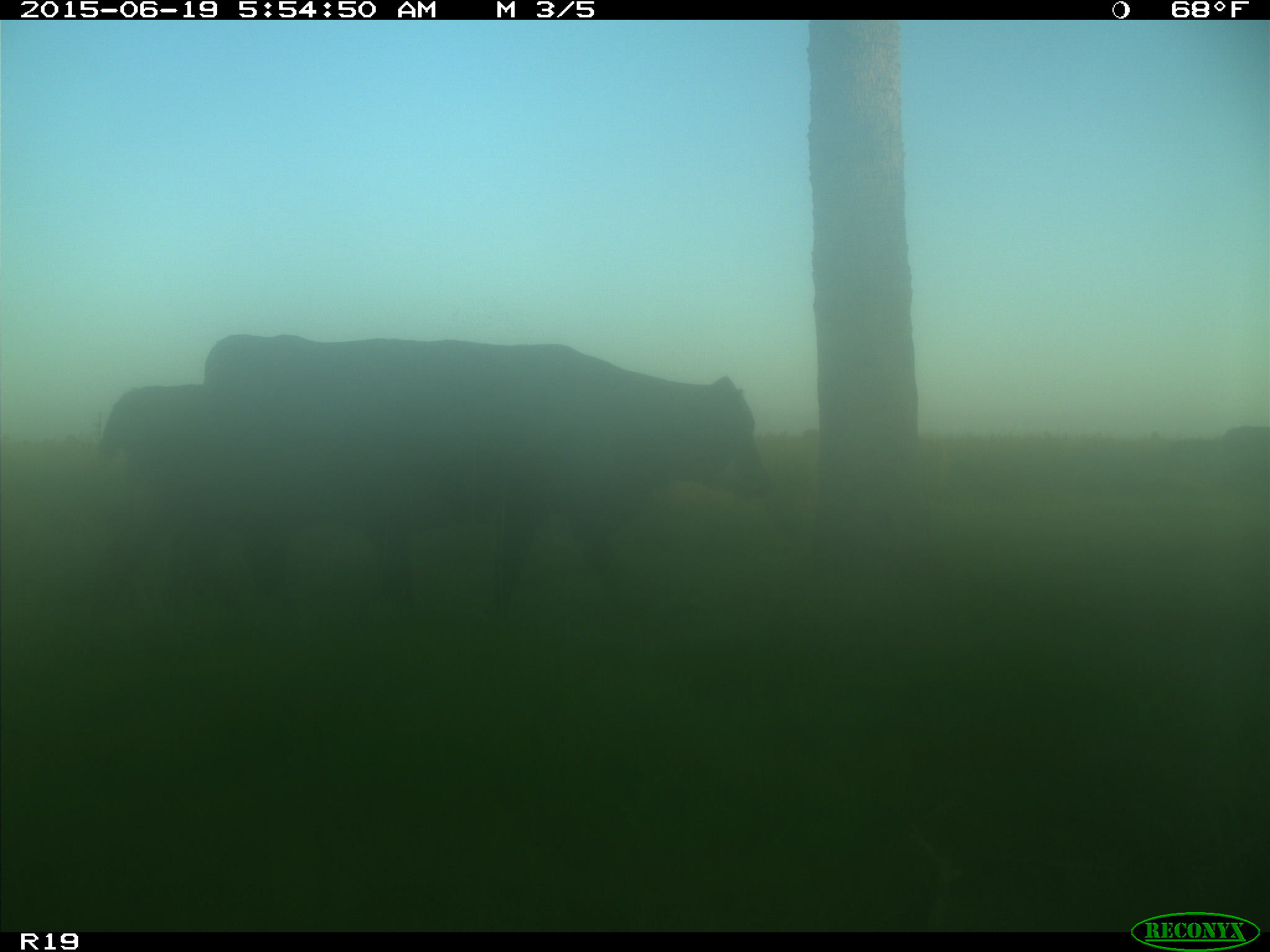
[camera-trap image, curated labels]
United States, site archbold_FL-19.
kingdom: Animalia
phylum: Chordata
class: Mammalia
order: Artiodactyla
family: Bovidae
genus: Bos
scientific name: Bos taurus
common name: domestic cow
Bos taurus (domestic cow).